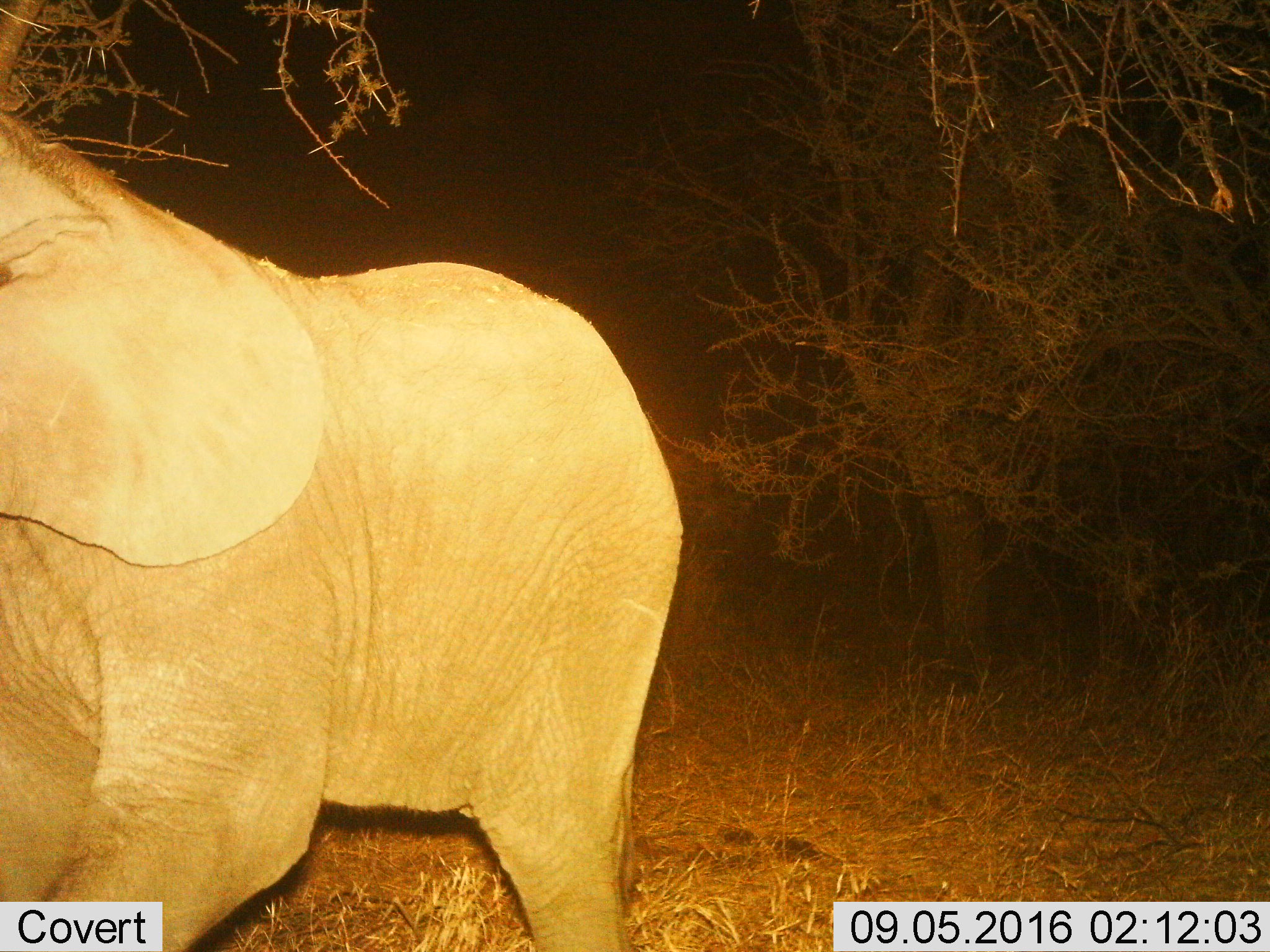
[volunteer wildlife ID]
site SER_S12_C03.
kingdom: Animalia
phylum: Chordata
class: Mammalia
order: Proboscidea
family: Elephantidae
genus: Loxodonta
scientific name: Loxodonta africana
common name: african bush elephant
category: elephant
Elephant (african bush elephant) (Loxodonta africana), count 1. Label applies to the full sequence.